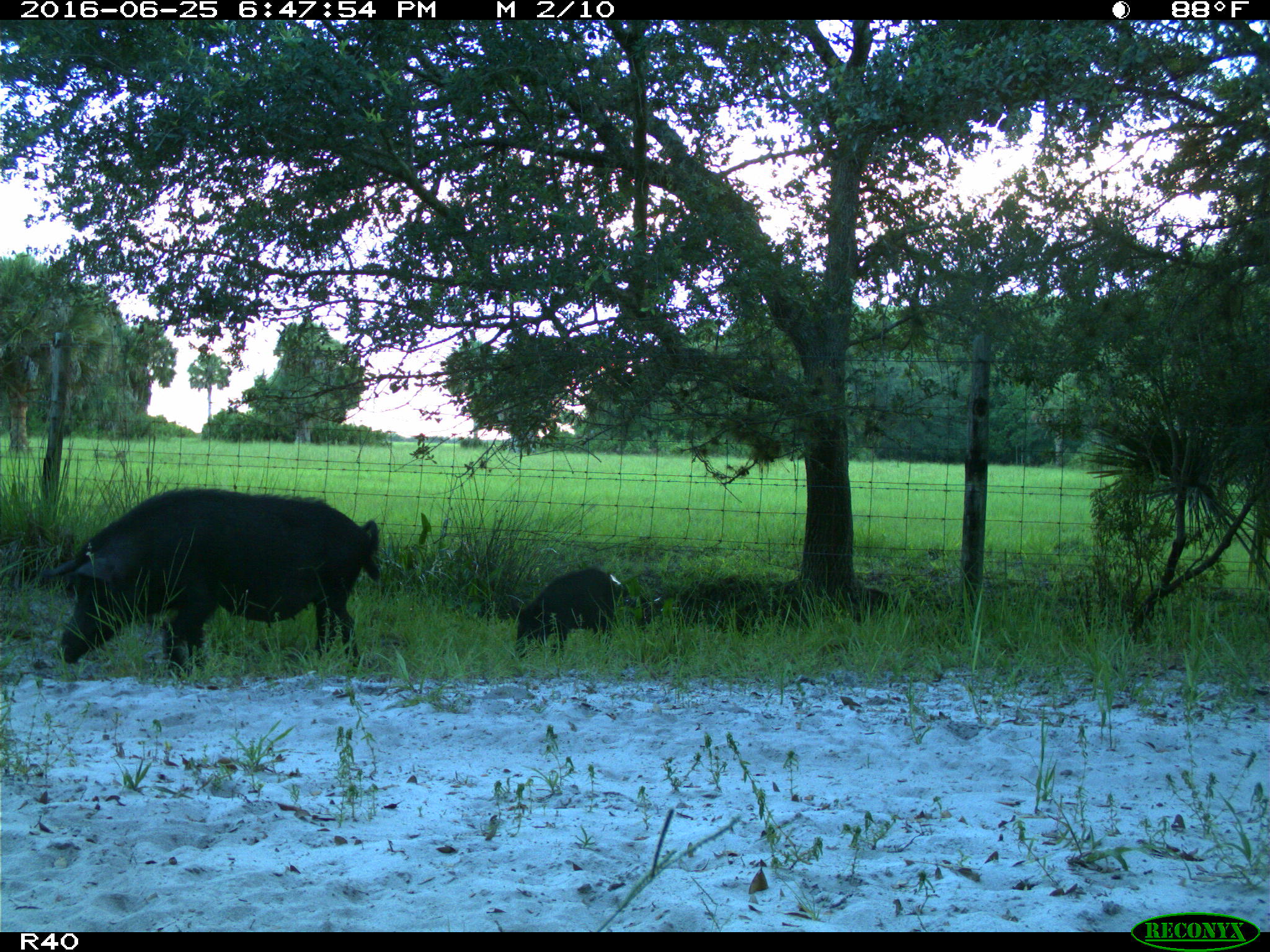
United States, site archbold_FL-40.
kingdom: Animalia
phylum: Chordata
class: Mammalia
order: Artiodactyla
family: Suidae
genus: Sus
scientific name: Sus scrofa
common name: wild boar